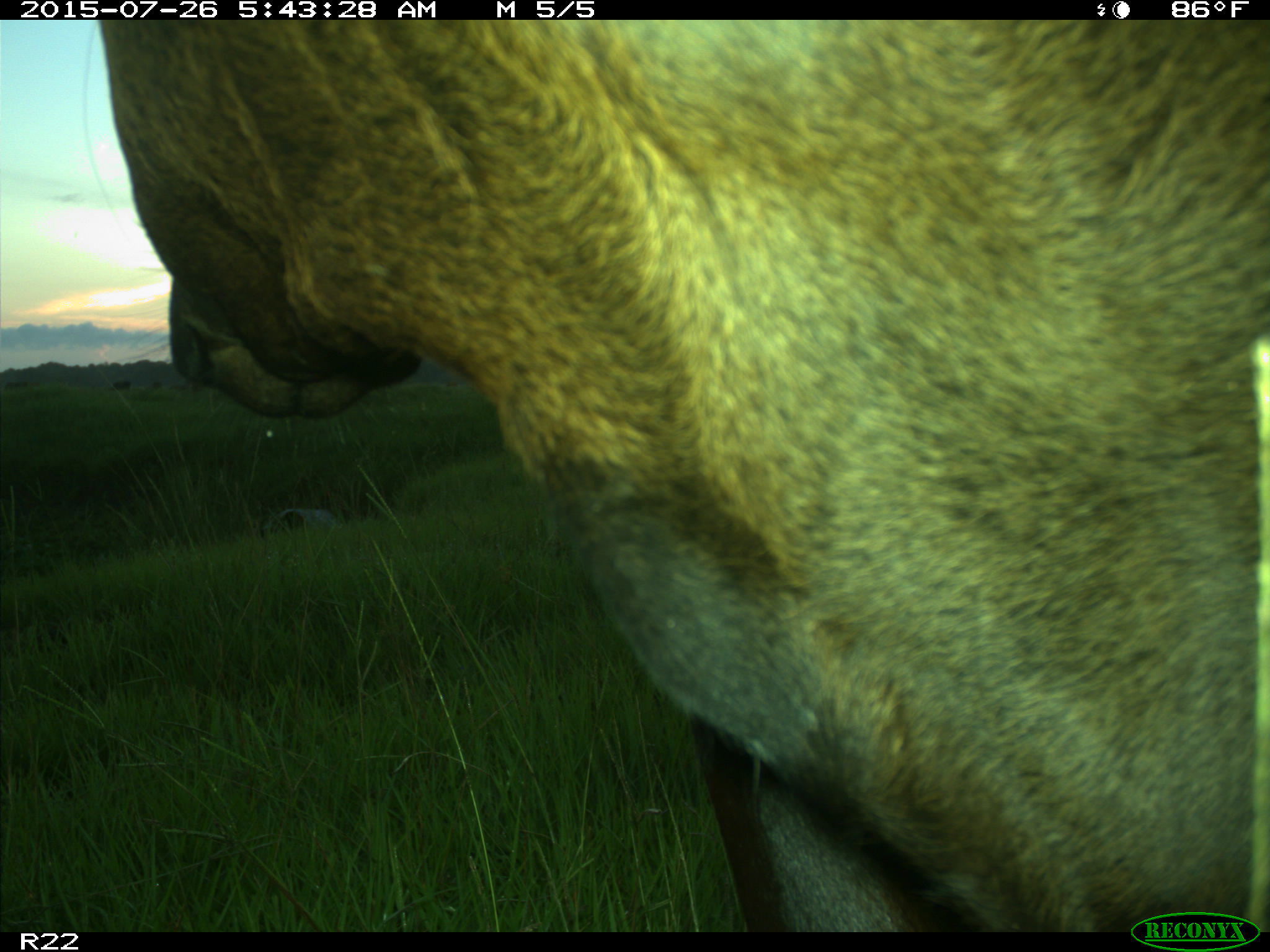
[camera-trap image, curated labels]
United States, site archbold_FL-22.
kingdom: Animalia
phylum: Chordata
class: Mammalia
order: Artiodactyla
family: Bovidae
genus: Bos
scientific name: Bos taurus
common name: domestic cow